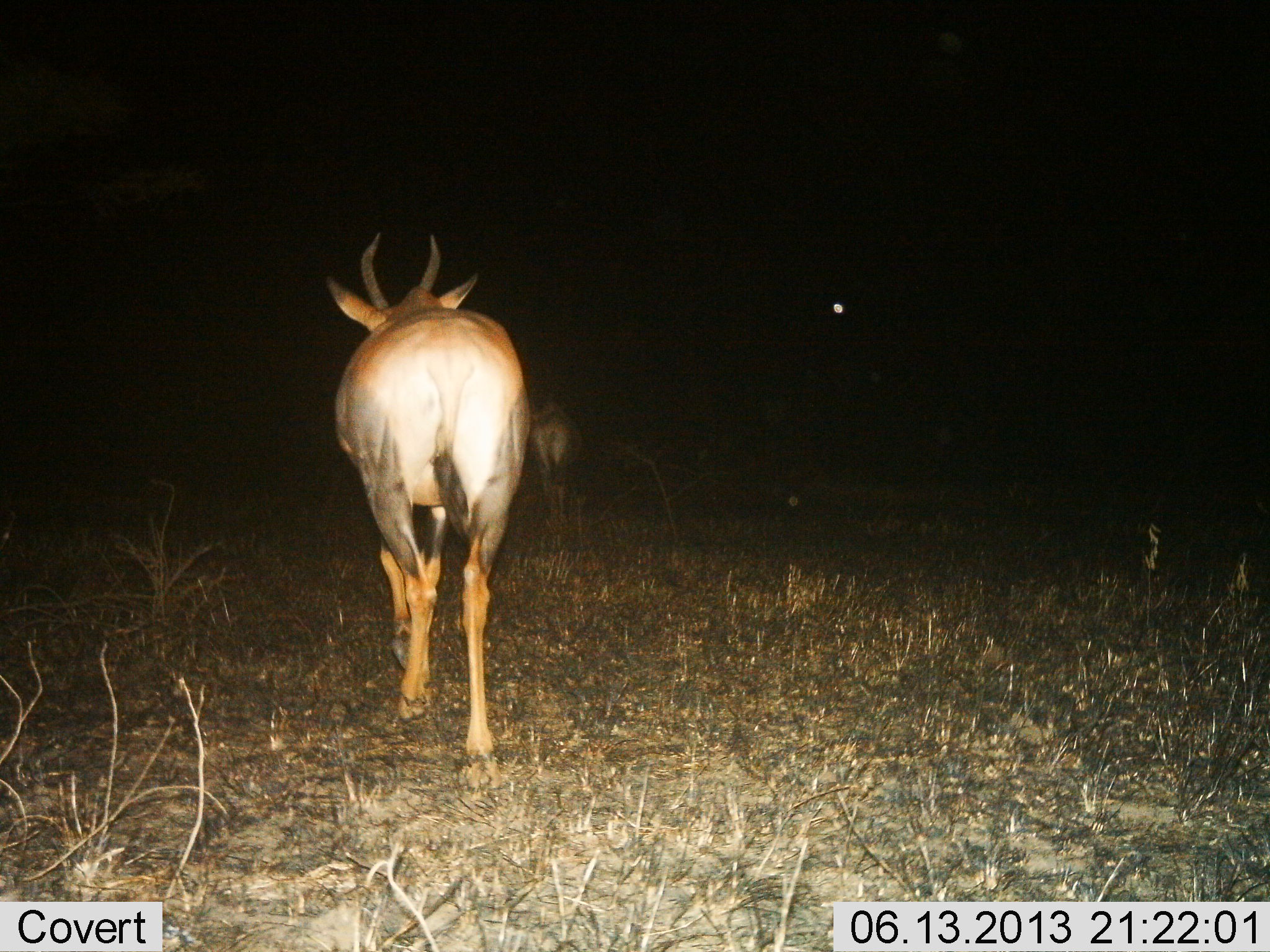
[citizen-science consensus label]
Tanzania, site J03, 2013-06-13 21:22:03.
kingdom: Animalia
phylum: Chordata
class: Mammalia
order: Artiodactyla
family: Bovidae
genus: Damaliscus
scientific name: Damaliscus lunatus jimela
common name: topi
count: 2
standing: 0%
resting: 0%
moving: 100%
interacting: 0%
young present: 0%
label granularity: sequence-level